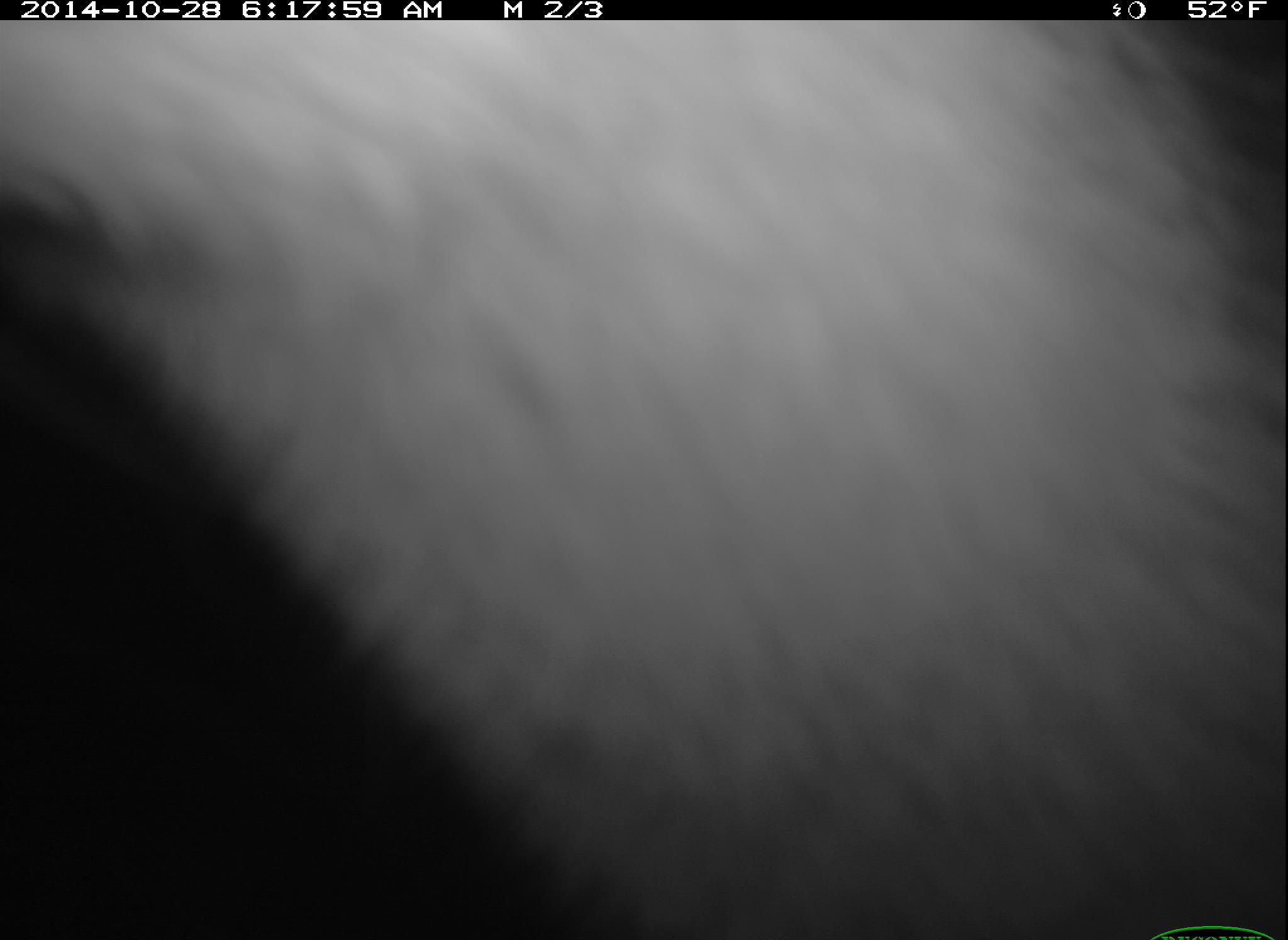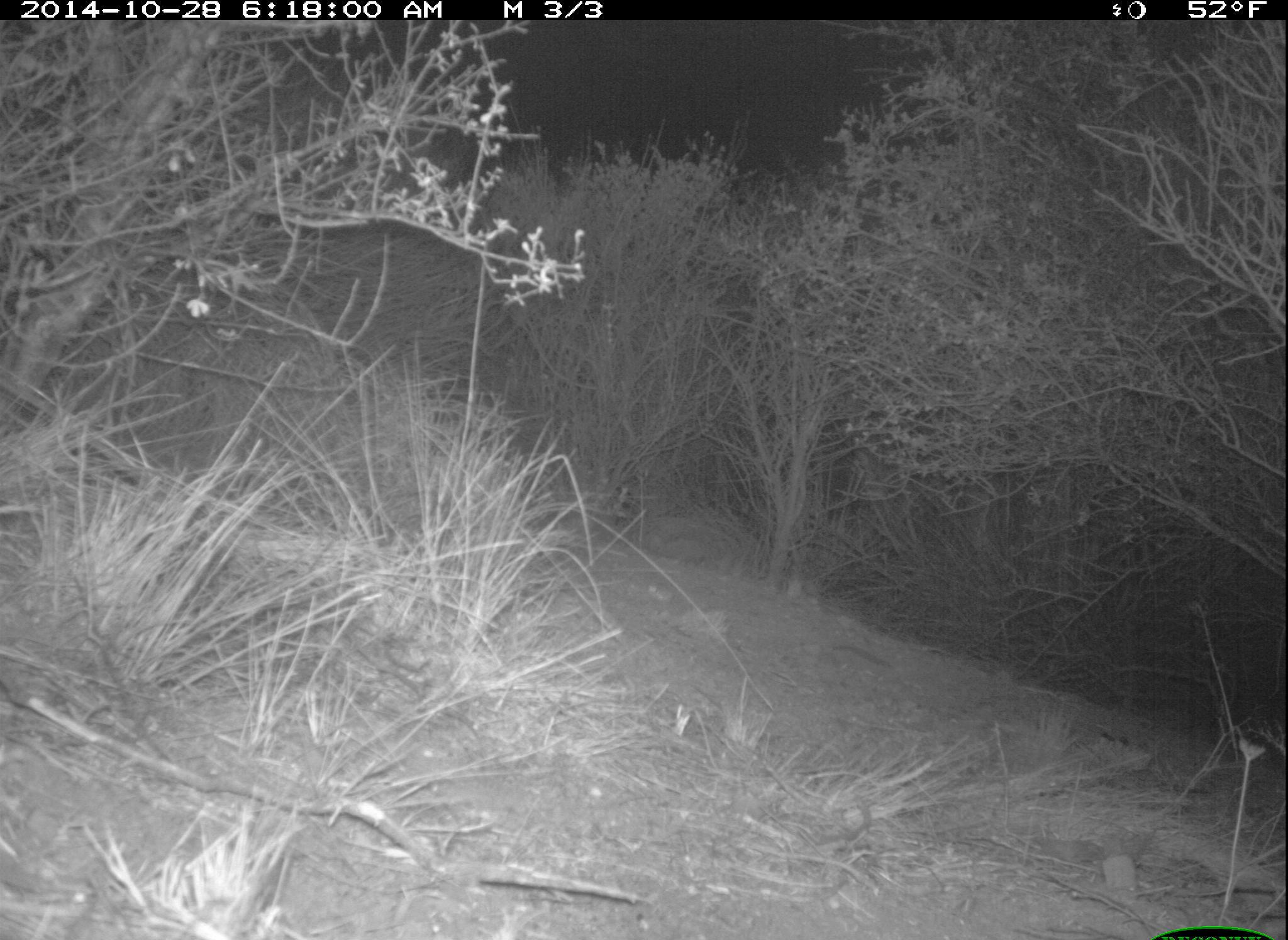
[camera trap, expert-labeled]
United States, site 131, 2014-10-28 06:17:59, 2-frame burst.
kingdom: Animalia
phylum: Chordata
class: Mammalia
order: Carnivora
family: Canidae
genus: Urocyon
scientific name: Urocyon cinereoargenteus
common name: gray fox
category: fox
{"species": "fox (gray fox) (Urocyon cinereoargenteus)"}